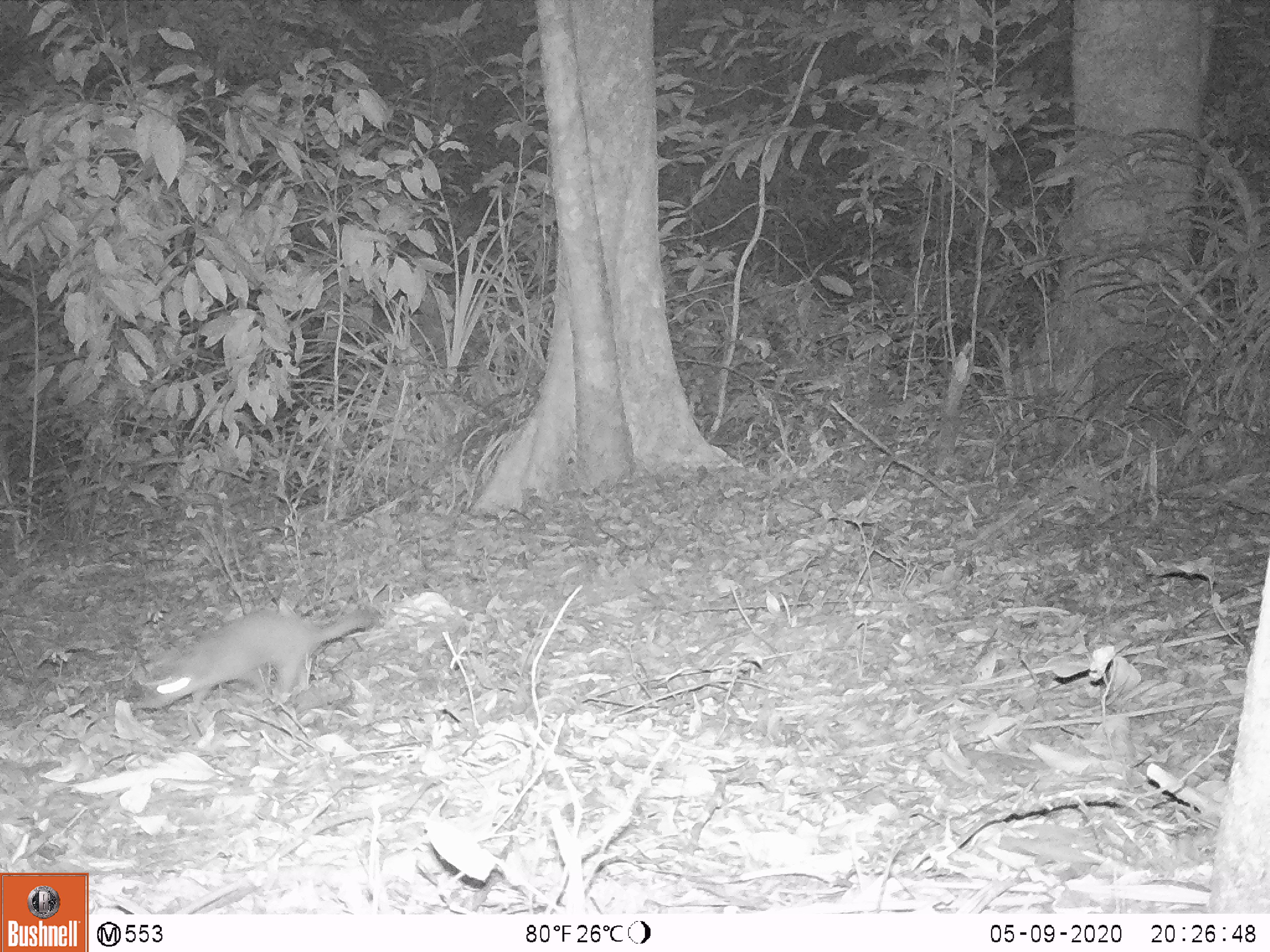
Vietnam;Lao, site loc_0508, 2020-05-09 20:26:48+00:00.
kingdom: Animalia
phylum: Chordata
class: Mammalia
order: Carnivora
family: Mustelidae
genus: Melogale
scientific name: Melogale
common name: ferret badger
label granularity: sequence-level